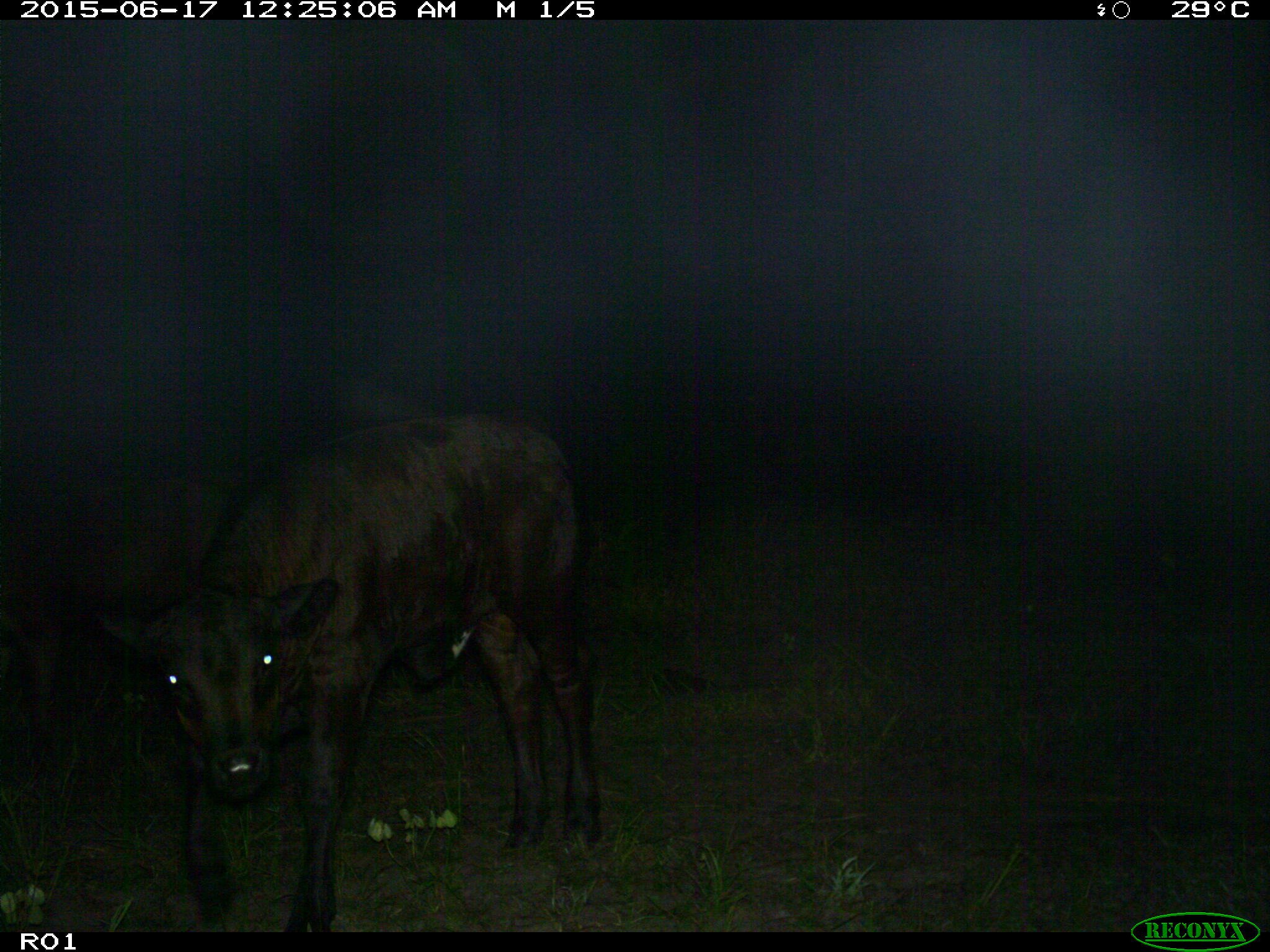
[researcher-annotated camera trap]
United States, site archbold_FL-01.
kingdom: Animalia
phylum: Chordata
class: Mammalia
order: Artiodactyla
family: Bovidae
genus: Bos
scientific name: Bos taurus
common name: domestic cow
Bos taurus (domestic cow).